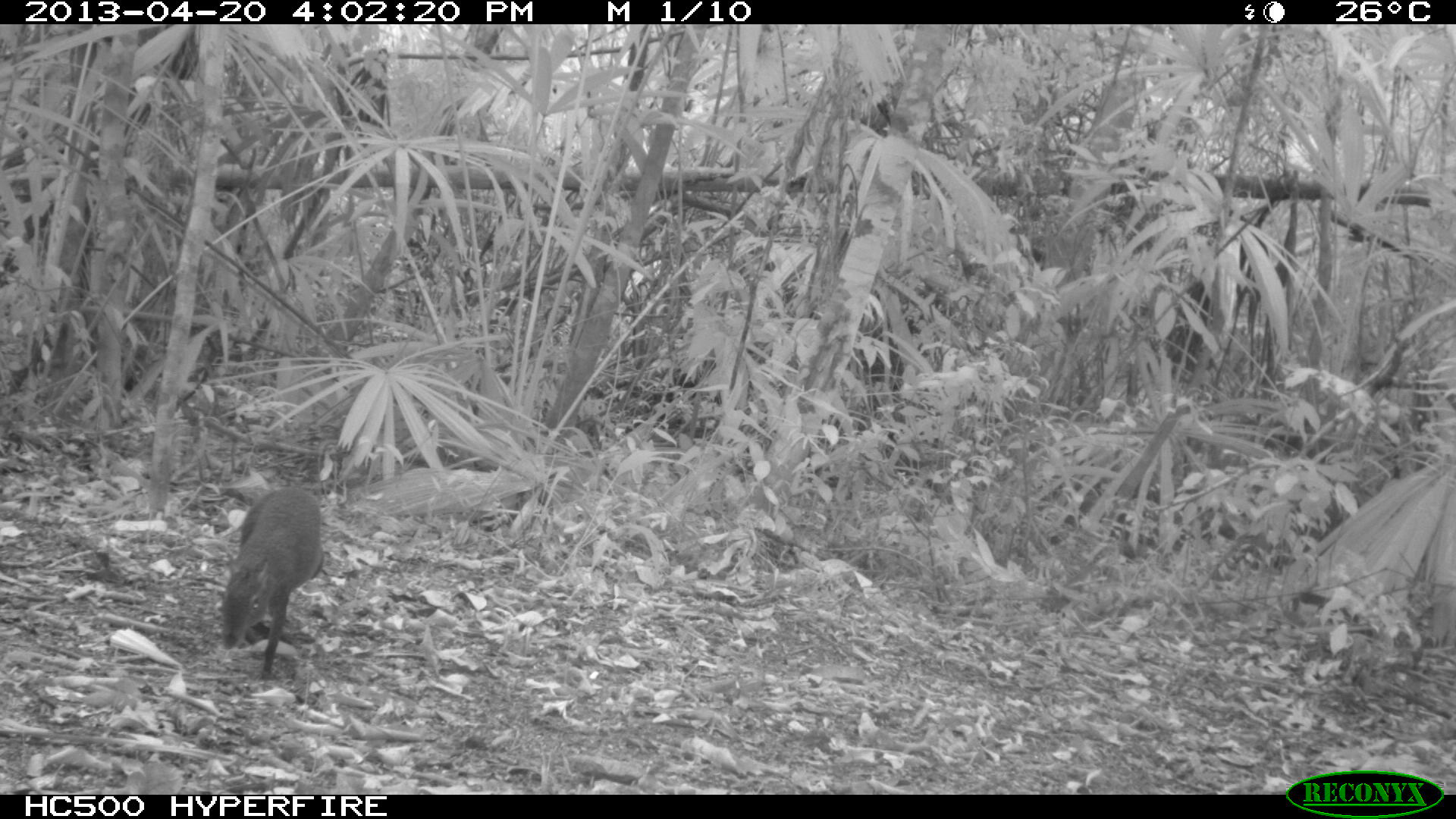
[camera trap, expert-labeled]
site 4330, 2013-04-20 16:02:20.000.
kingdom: Animalia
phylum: Chordata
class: Mammalia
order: Rodentia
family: Dasyproctidae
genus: Dasyprocta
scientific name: Dasyprocta punctata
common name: central american agouti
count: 1